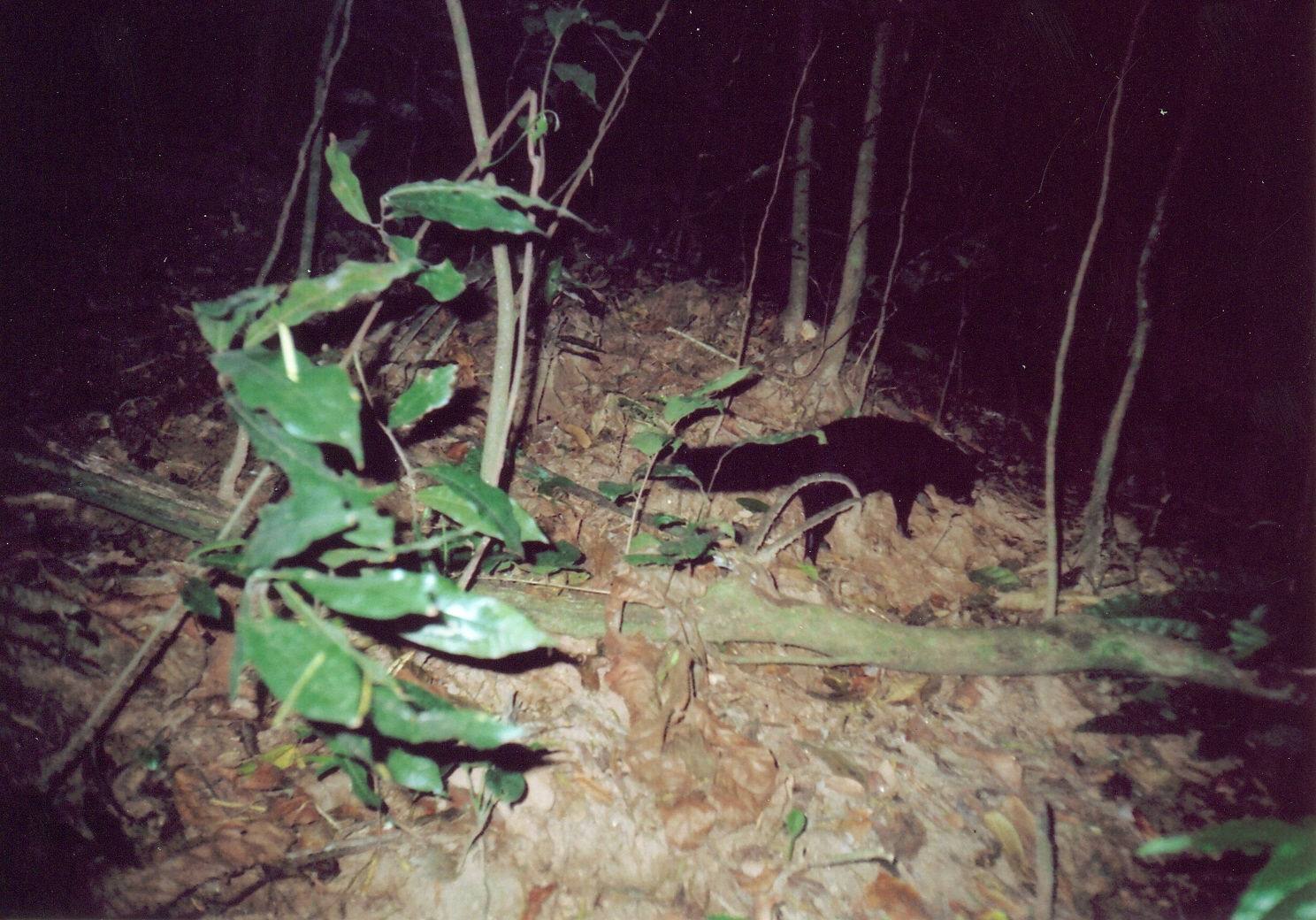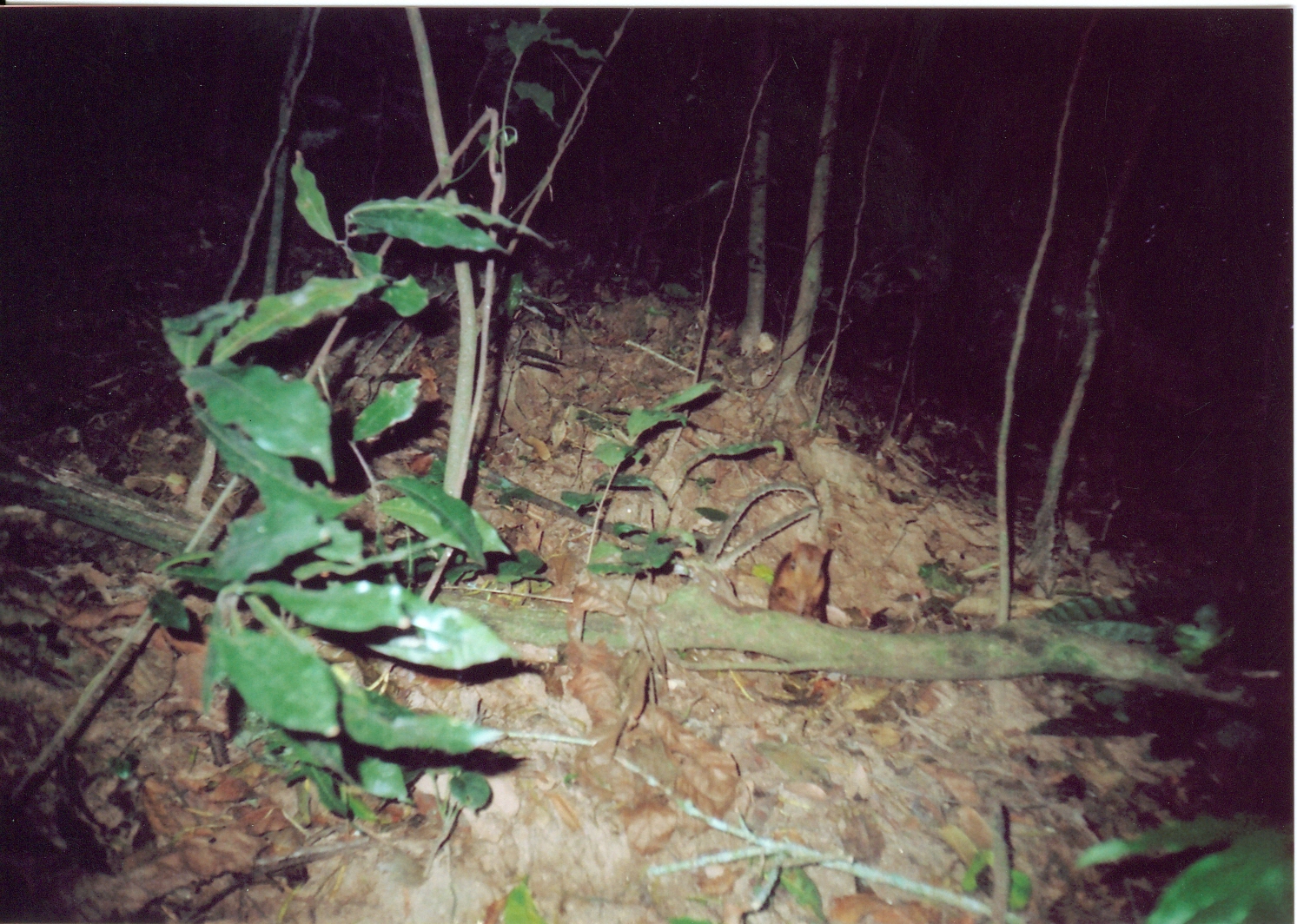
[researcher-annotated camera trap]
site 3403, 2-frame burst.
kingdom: Animalia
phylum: Chordata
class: Mammalia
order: Carnivora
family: Herpestidae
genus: Bdeogale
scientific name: Bdeogale crassicauda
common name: bushy-tailed mongoose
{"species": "Bdeogale crassicauda (bushy-tailed mongoose)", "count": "1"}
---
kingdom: Animalia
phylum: Chordata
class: Mammalia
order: Macroscelidea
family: Macroscelididae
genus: Rhynchocyon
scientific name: Rhynchocyon petersi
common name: black-and-rufous sengi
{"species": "Rhynchocyon petersi (black-and-rufous sengi)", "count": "1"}